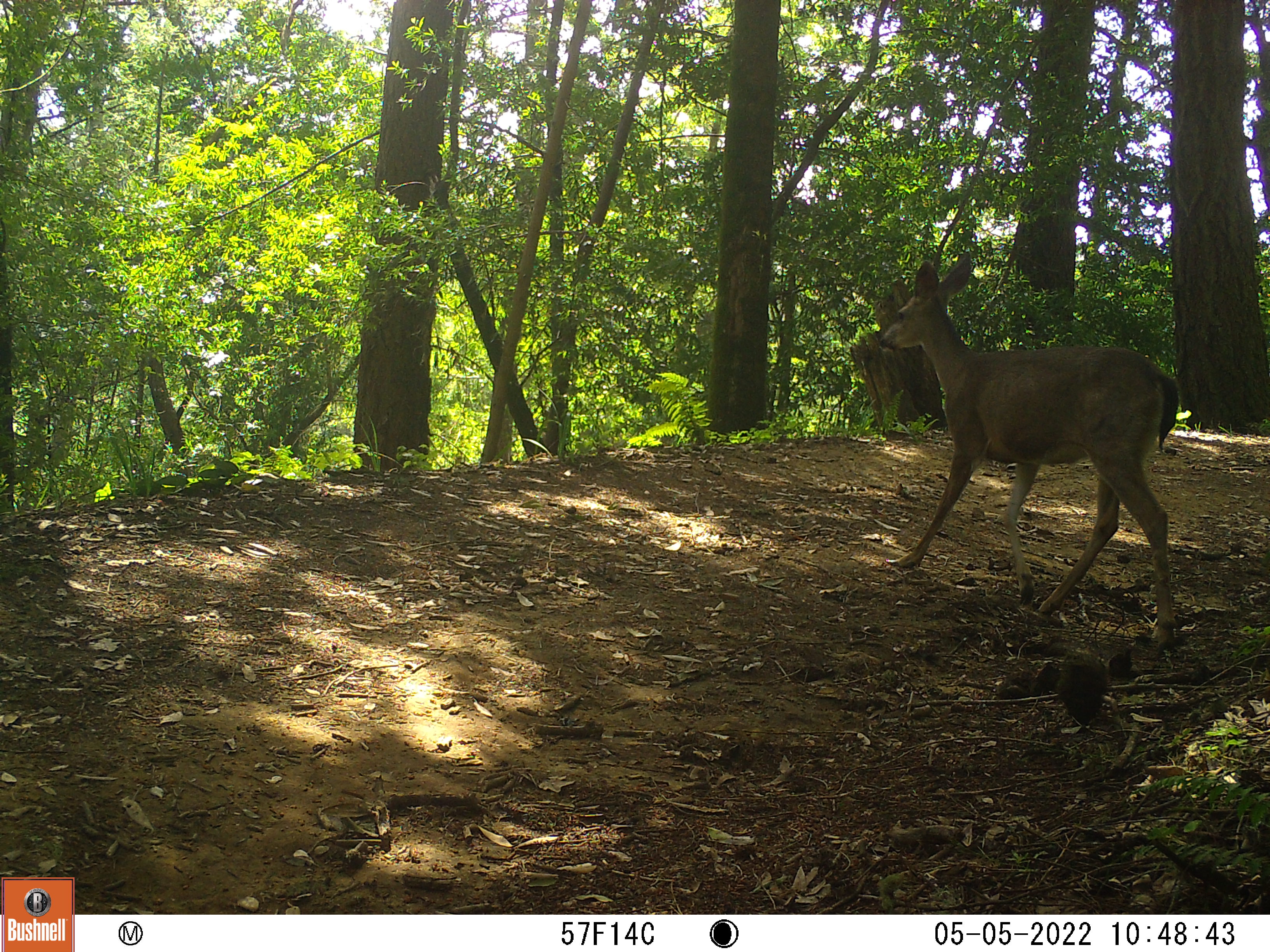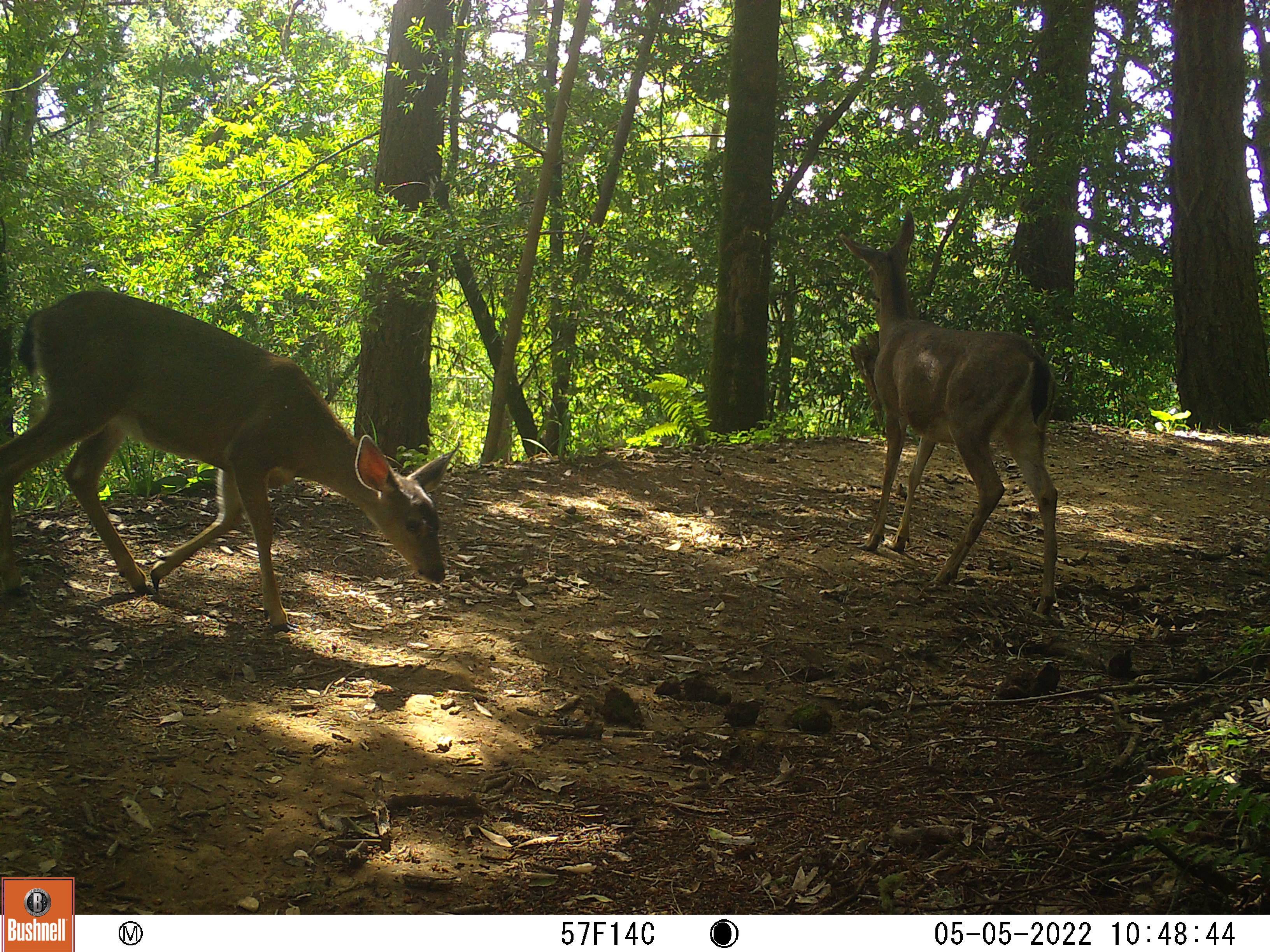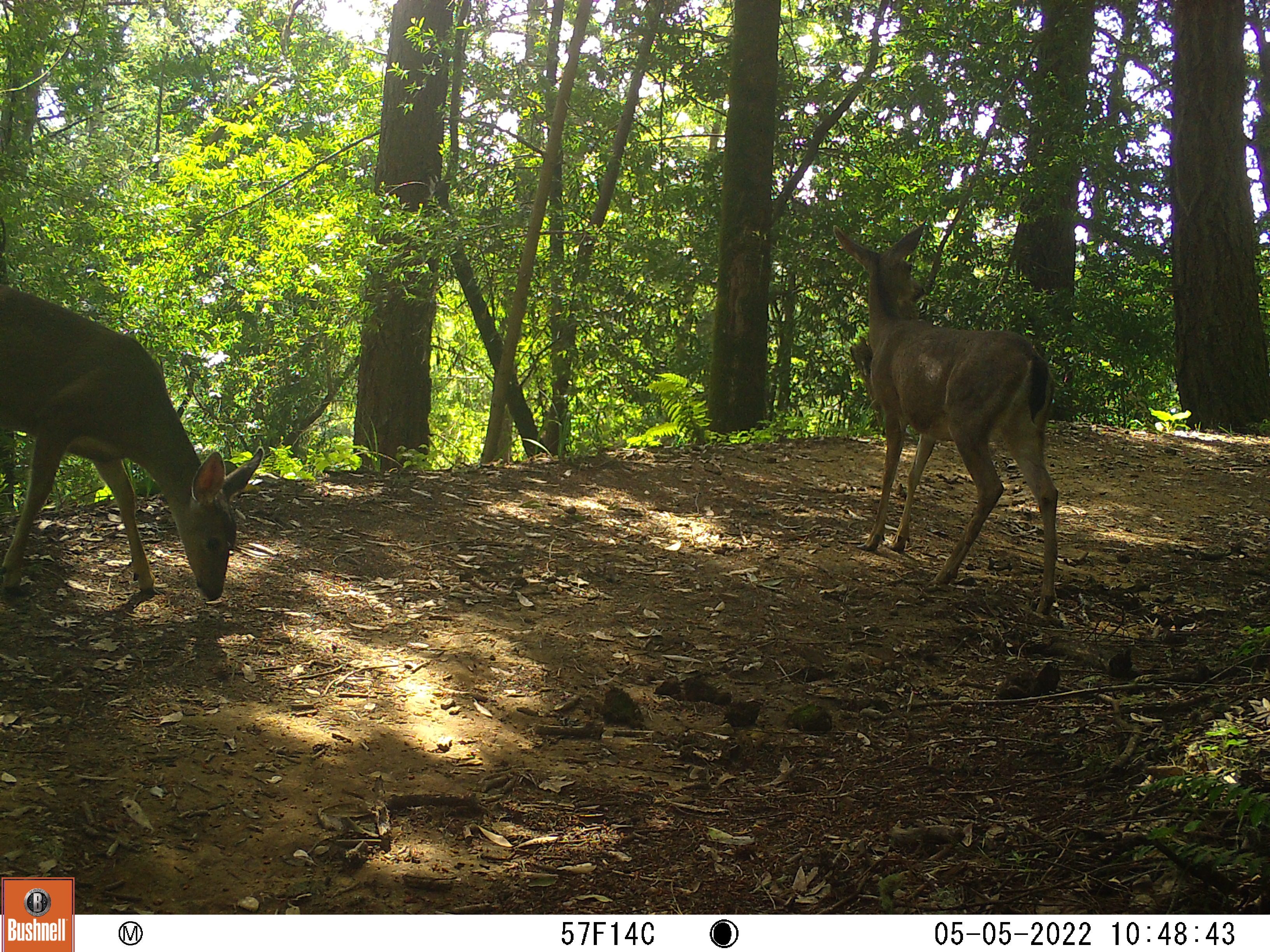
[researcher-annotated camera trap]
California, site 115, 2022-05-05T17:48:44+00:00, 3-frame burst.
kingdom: Animalia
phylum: Chordata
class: Mammalia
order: Artiodactyla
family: Cervidae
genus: Odocoileus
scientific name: Odocoileus hemionus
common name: mule deer